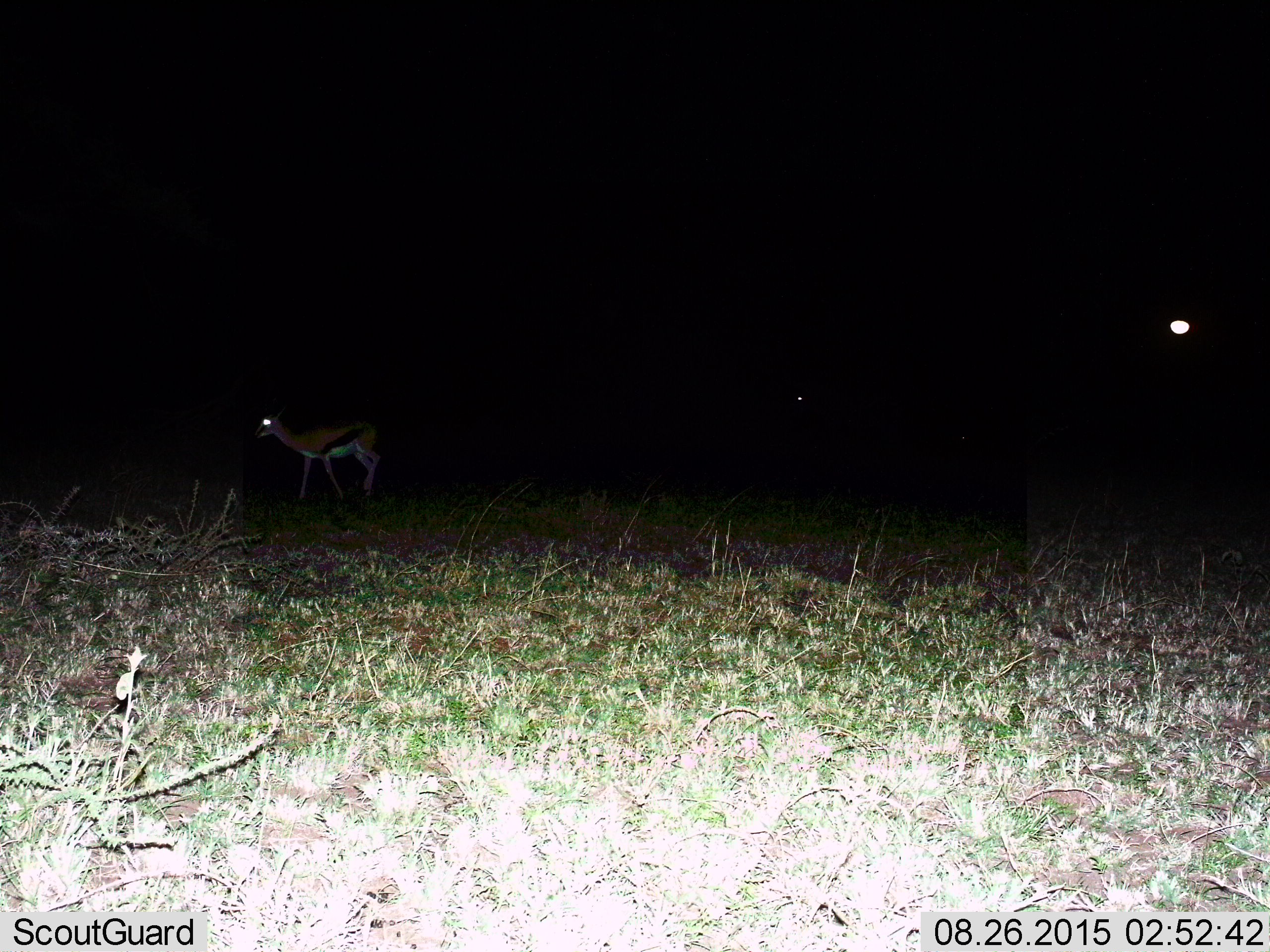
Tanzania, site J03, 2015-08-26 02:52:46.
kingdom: Animalia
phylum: Chordata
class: Mammalia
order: Artiodactyla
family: Bovidae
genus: Eudorcas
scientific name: Eudorcas thomsonii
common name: thomson's gazelle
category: gazellethomsons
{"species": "gazellethomsons (thomson's gazelle) (Eudorcas thomsonii)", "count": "2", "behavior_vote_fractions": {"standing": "75%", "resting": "0%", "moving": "25%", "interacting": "0%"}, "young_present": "0%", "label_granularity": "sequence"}